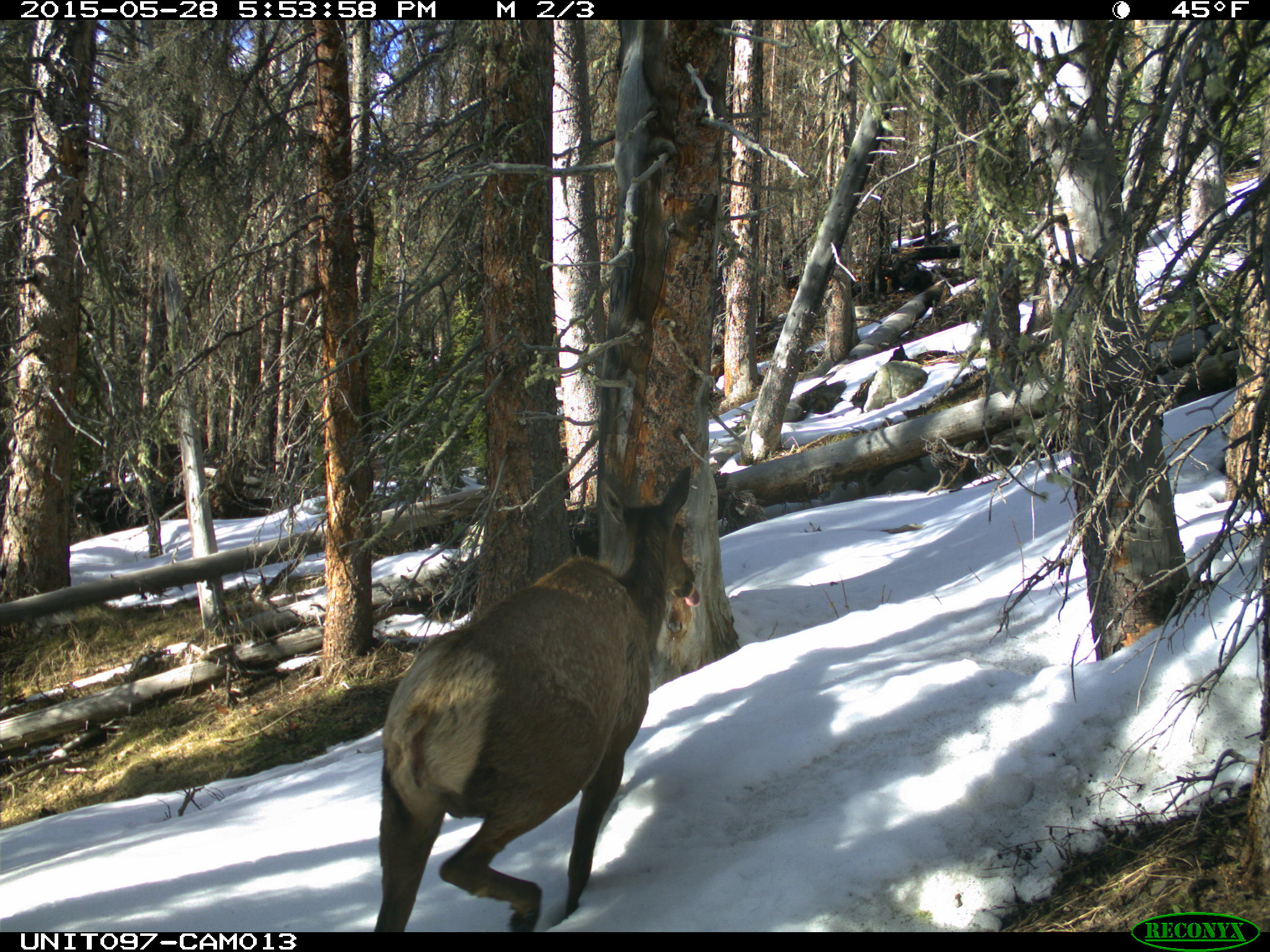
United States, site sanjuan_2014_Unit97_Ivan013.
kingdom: Animalia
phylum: Chordata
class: Mammalia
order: Artiodactyla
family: Cervidae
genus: Cervus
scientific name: Cervus elaphus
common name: red deer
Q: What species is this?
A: Cervus elaphus (red deer).